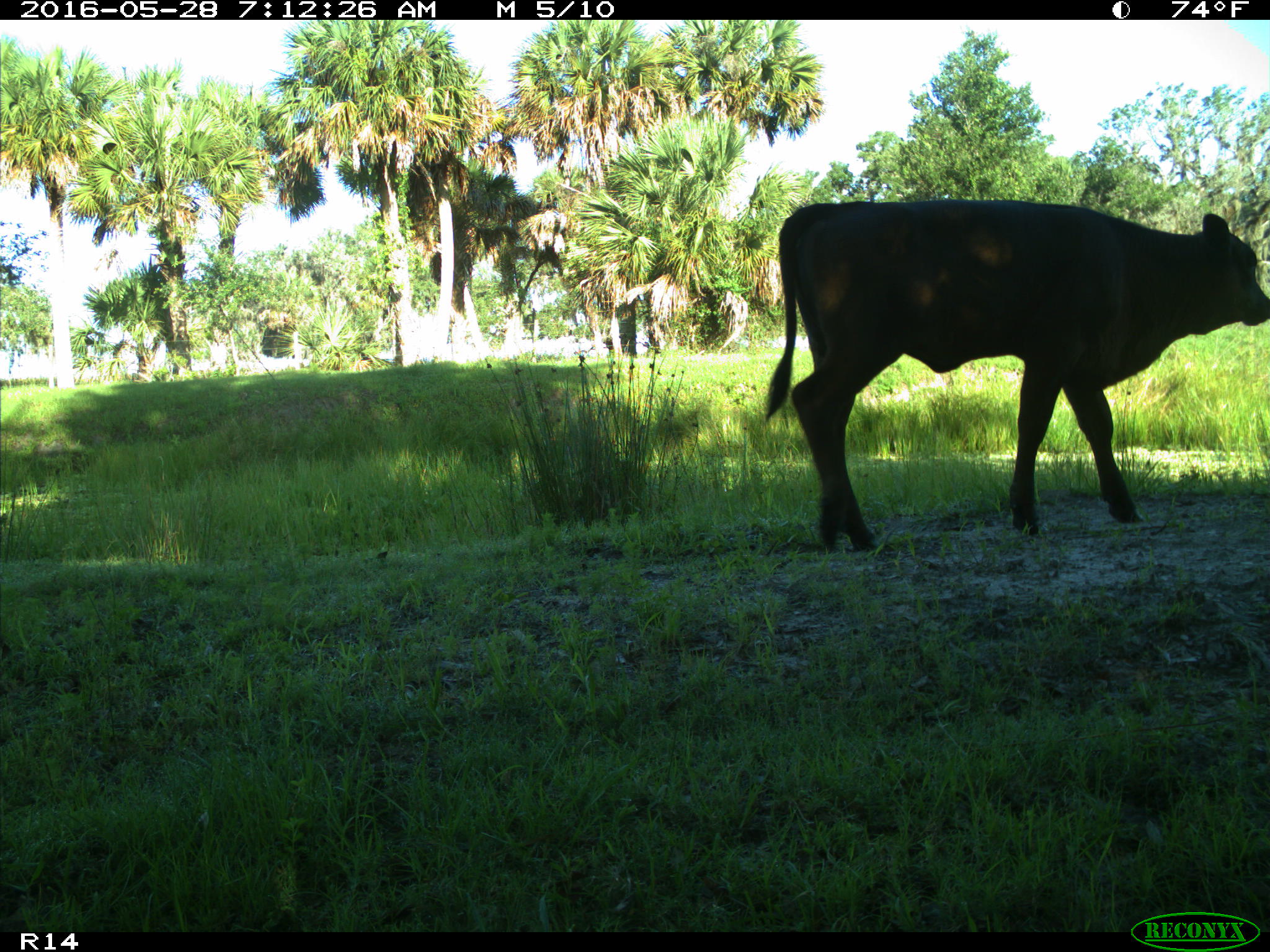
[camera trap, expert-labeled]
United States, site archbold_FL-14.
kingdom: Animalia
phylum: Chordata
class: Mammalia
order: Artiodactyla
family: Bovidae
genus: Bos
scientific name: Bos taurus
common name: domestic cow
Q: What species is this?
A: Bos taurus (domestic cow).